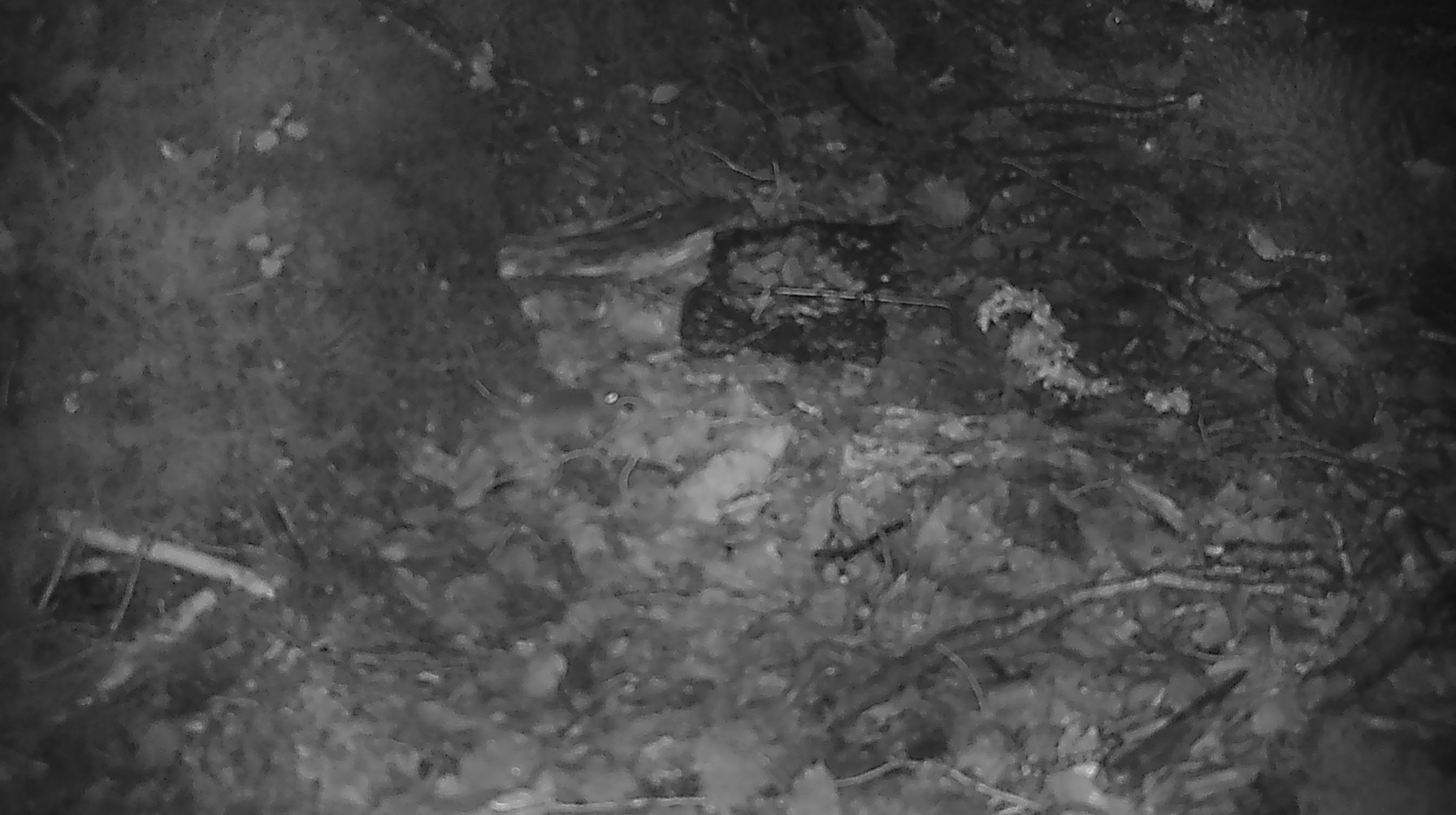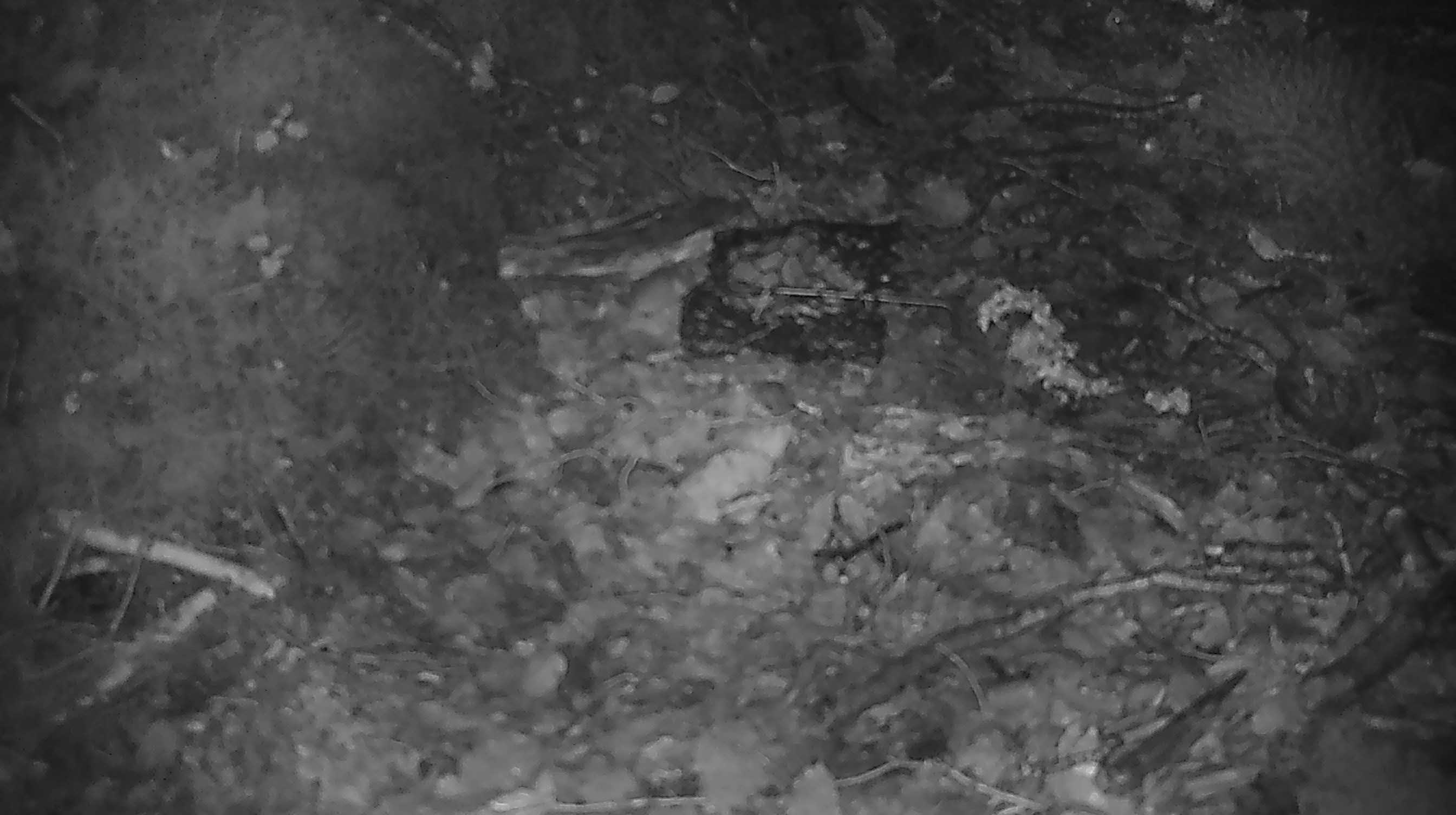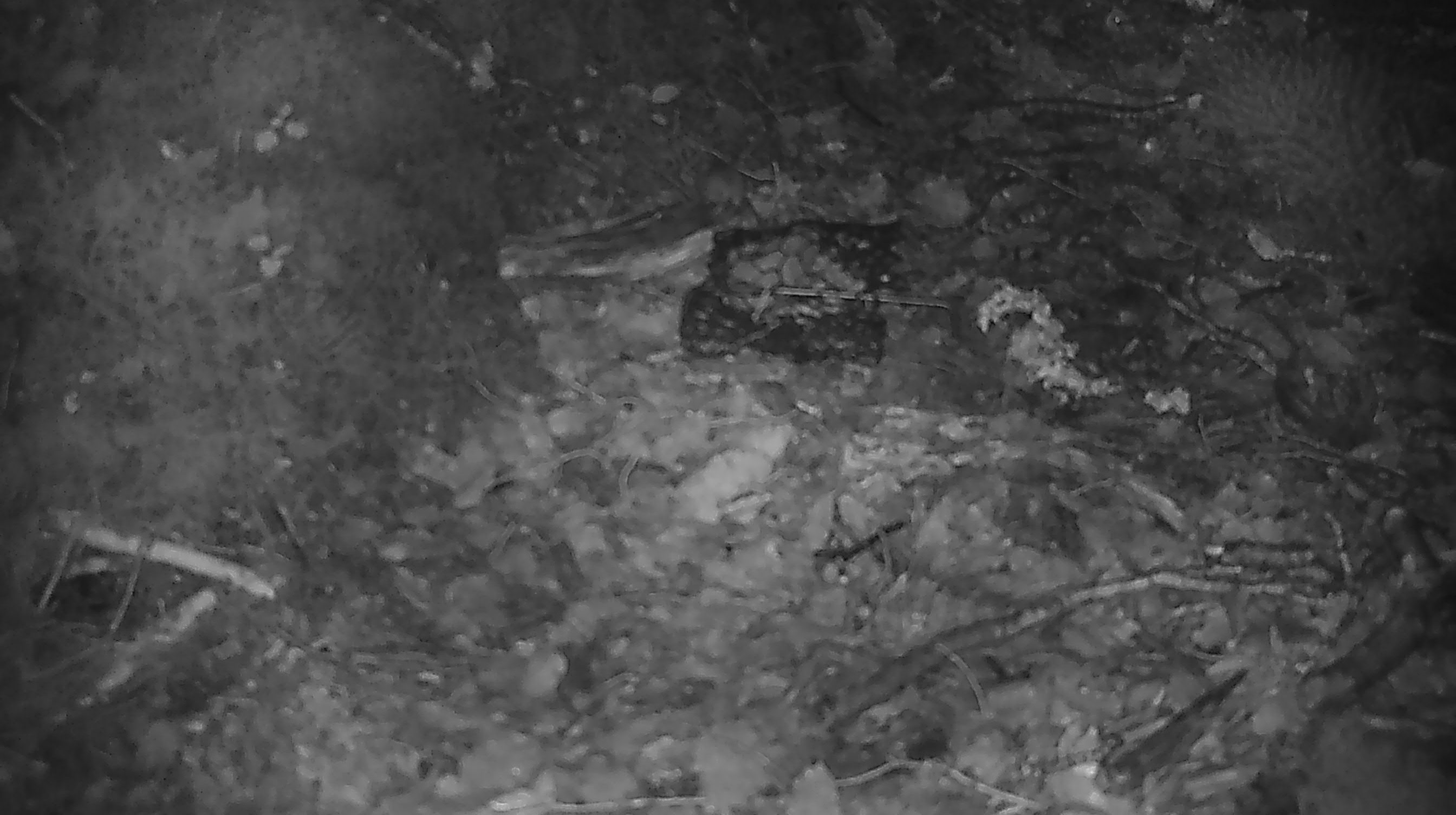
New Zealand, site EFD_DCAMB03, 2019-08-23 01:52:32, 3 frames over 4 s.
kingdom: Animalia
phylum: Chordata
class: Mammalia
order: Rodentia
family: Muridae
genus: Mus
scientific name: Mus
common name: mouse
Mouse (Mus).